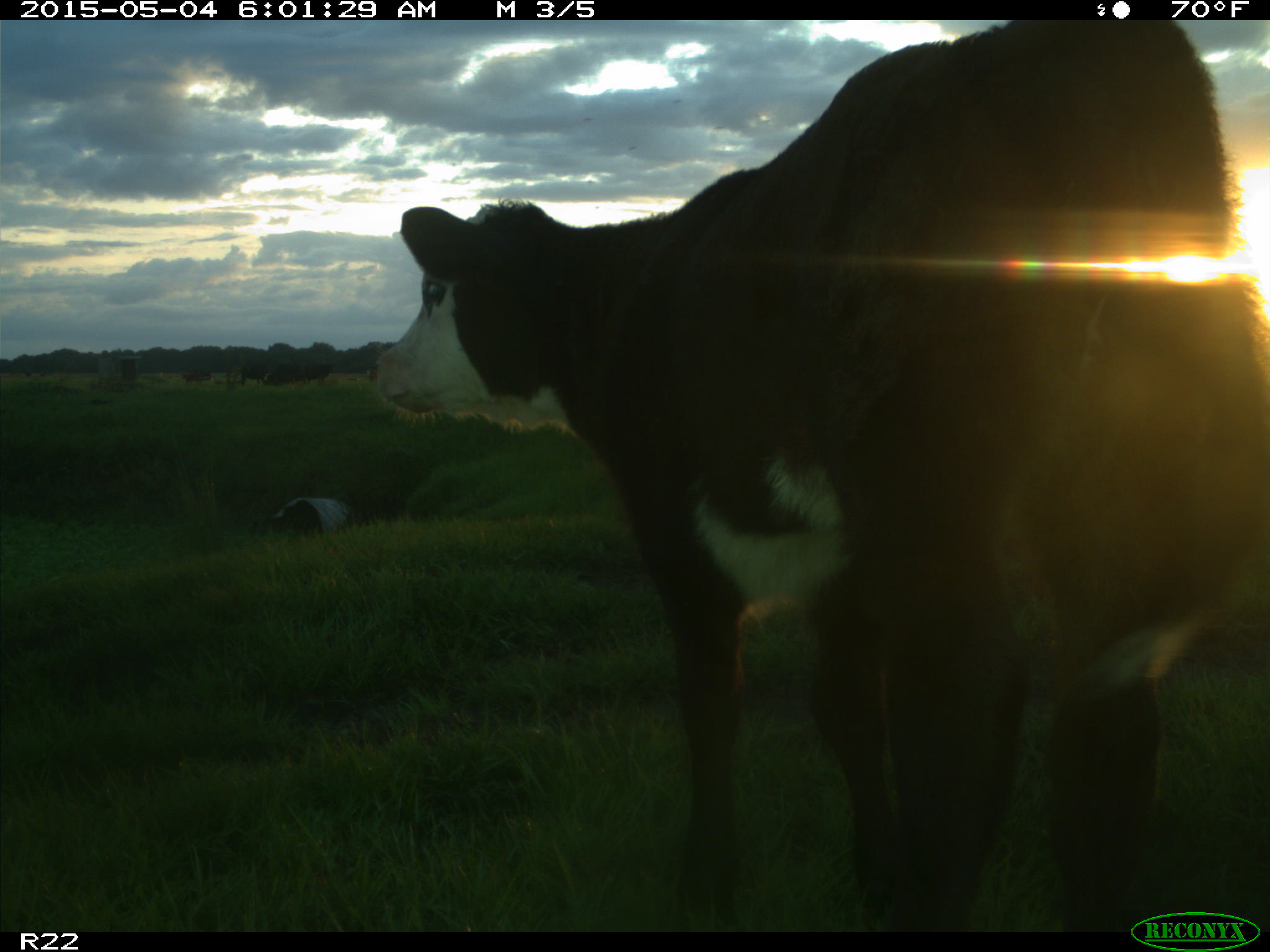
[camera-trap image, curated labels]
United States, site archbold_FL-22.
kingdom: Animalia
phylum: Chordata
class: Mammalia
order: Artiodactyla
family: Bovidae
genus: Bos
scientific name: Bos taurus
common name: domestic cow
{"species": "Bos taurus (domestic cow)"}